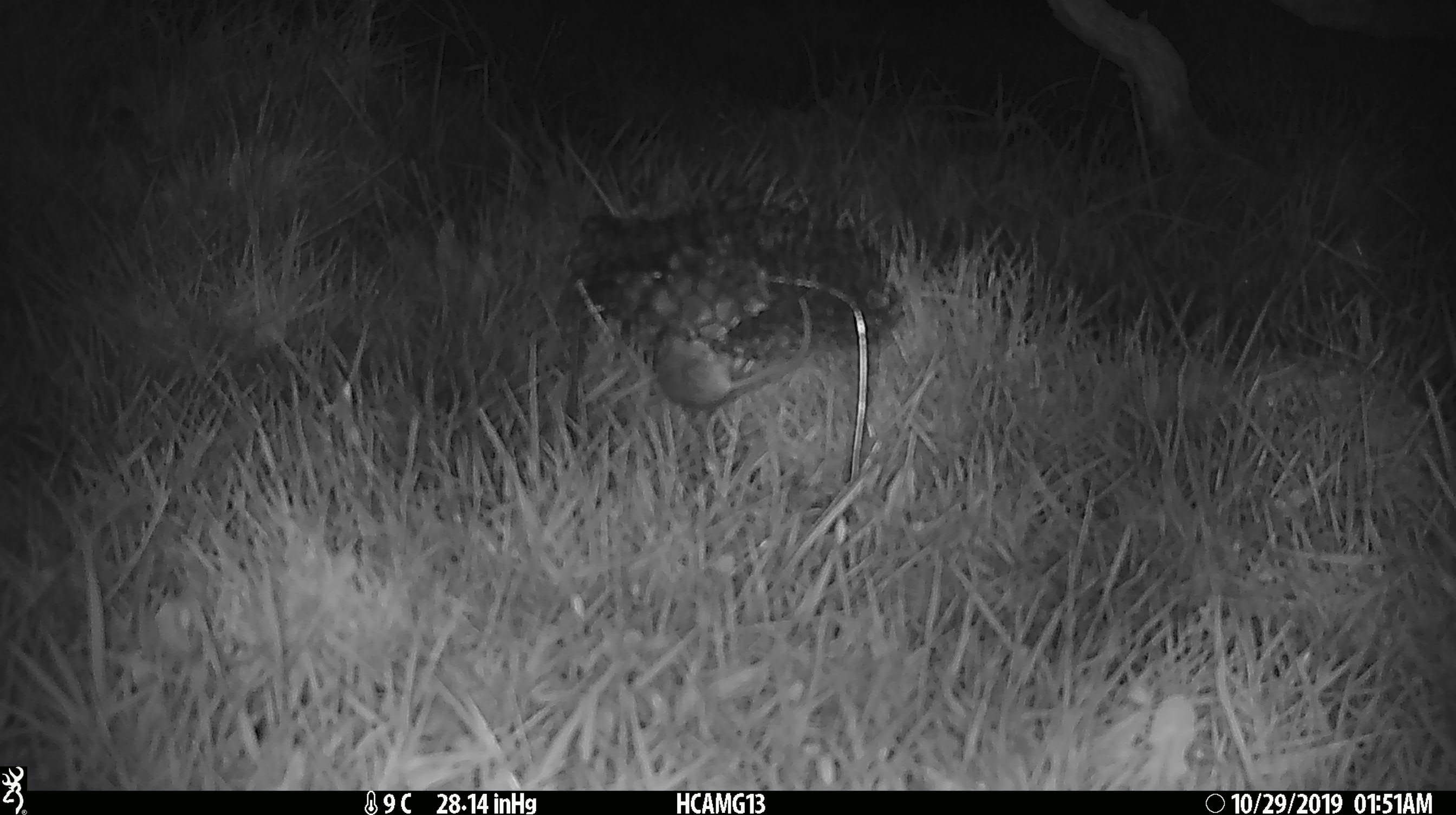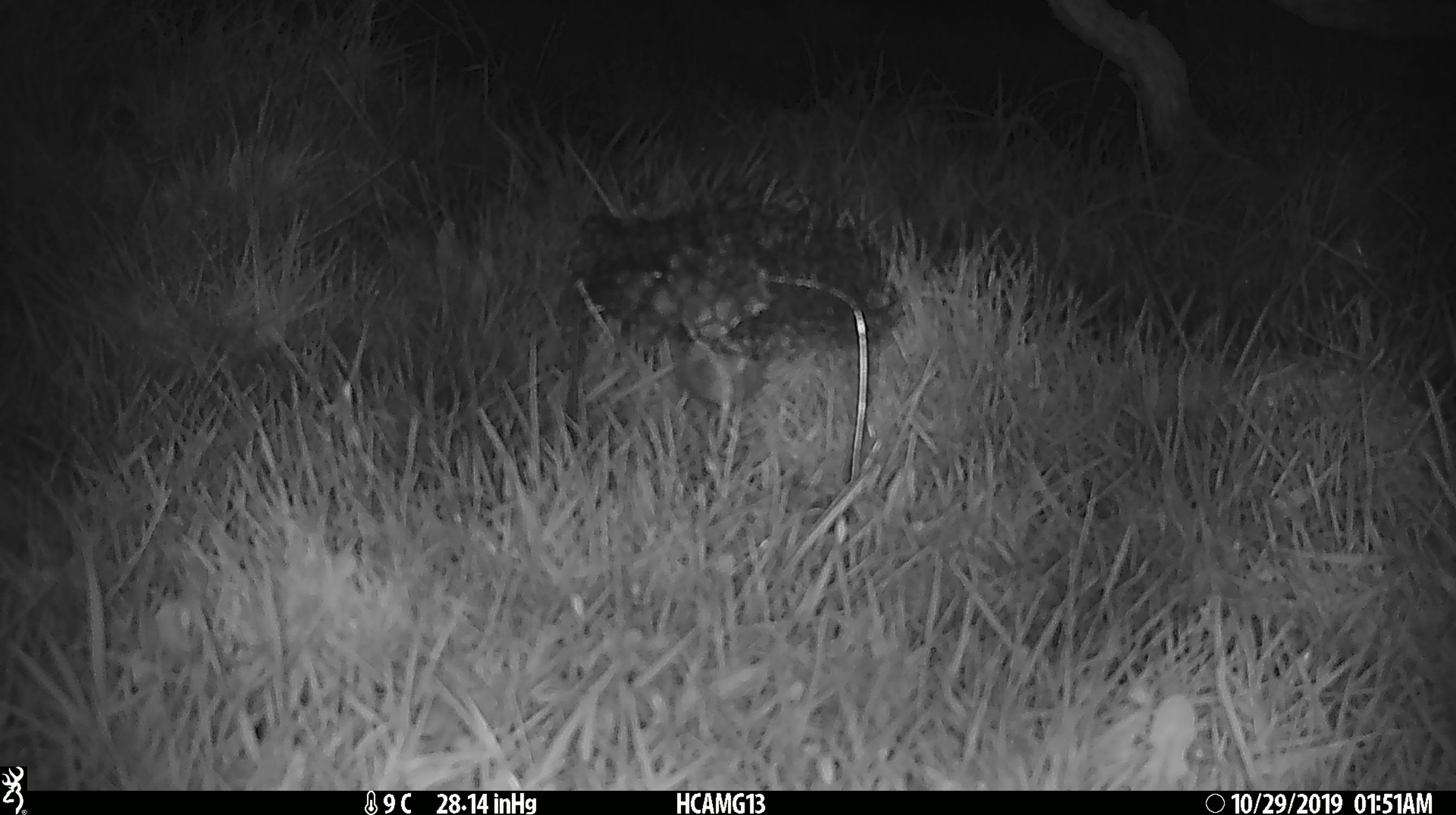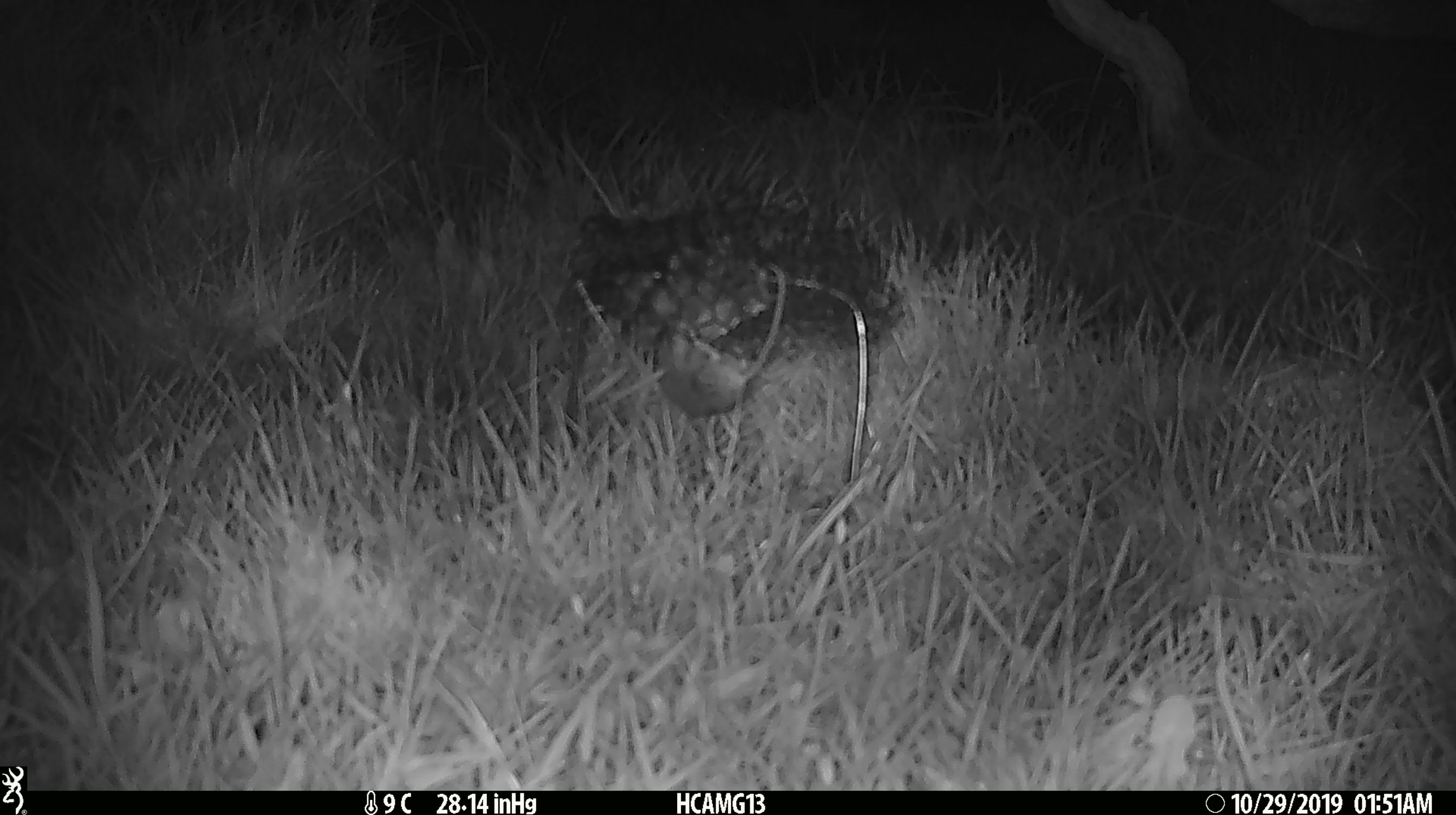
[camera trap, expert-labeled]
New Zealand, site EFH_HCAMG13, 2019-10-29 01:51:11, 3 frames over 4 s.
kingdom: Animalia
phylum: Chordata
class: Mammalia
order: Rodentia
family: Muridae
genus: Mus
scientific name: Mus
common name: mouse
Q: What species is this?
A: Mouse (Mus).